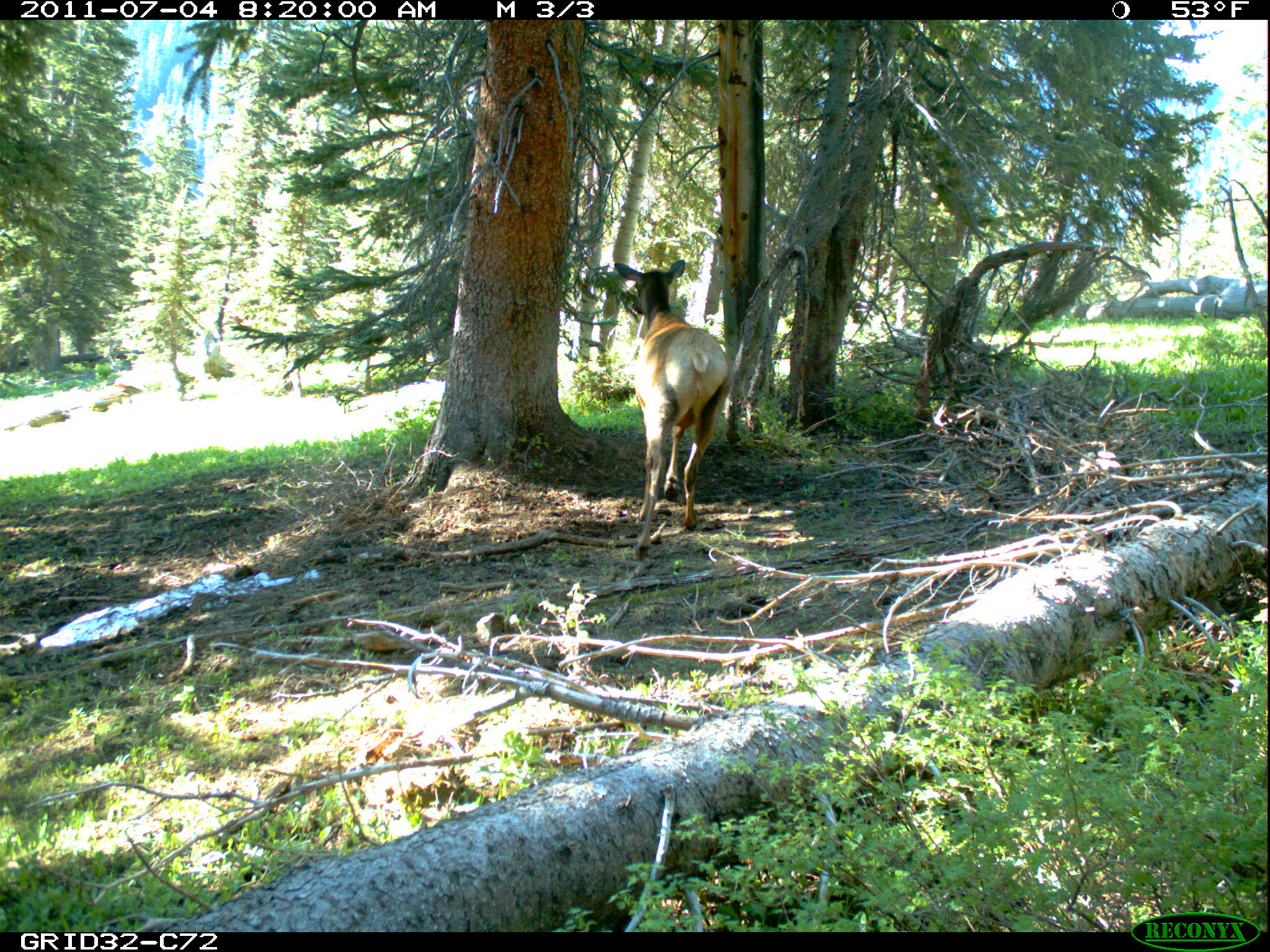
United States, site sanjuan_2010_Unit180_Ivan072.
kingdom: Animalia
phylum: Chordata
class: Mammalia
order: Artiodactyla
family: Cervidae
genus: Cervus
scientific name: Cervus elaphus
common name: red deer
Cervus elaphus (red deer).